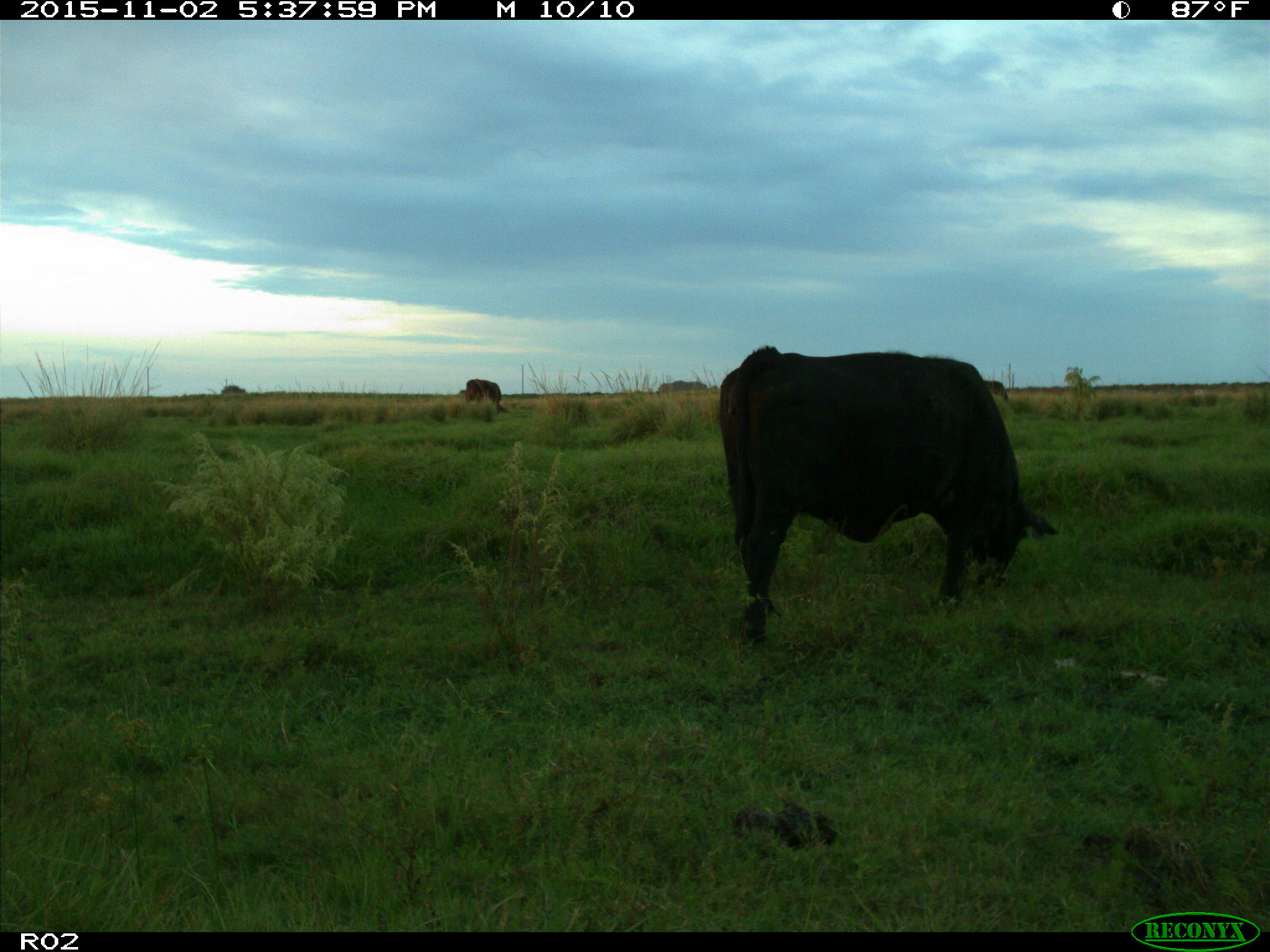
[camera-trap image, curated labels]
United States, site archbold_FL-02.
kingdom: Animalia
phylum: Chordata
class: Mammalia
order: Artiodactyla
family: Bovidae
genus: Bos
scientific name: Bos taurus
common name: domestic cow